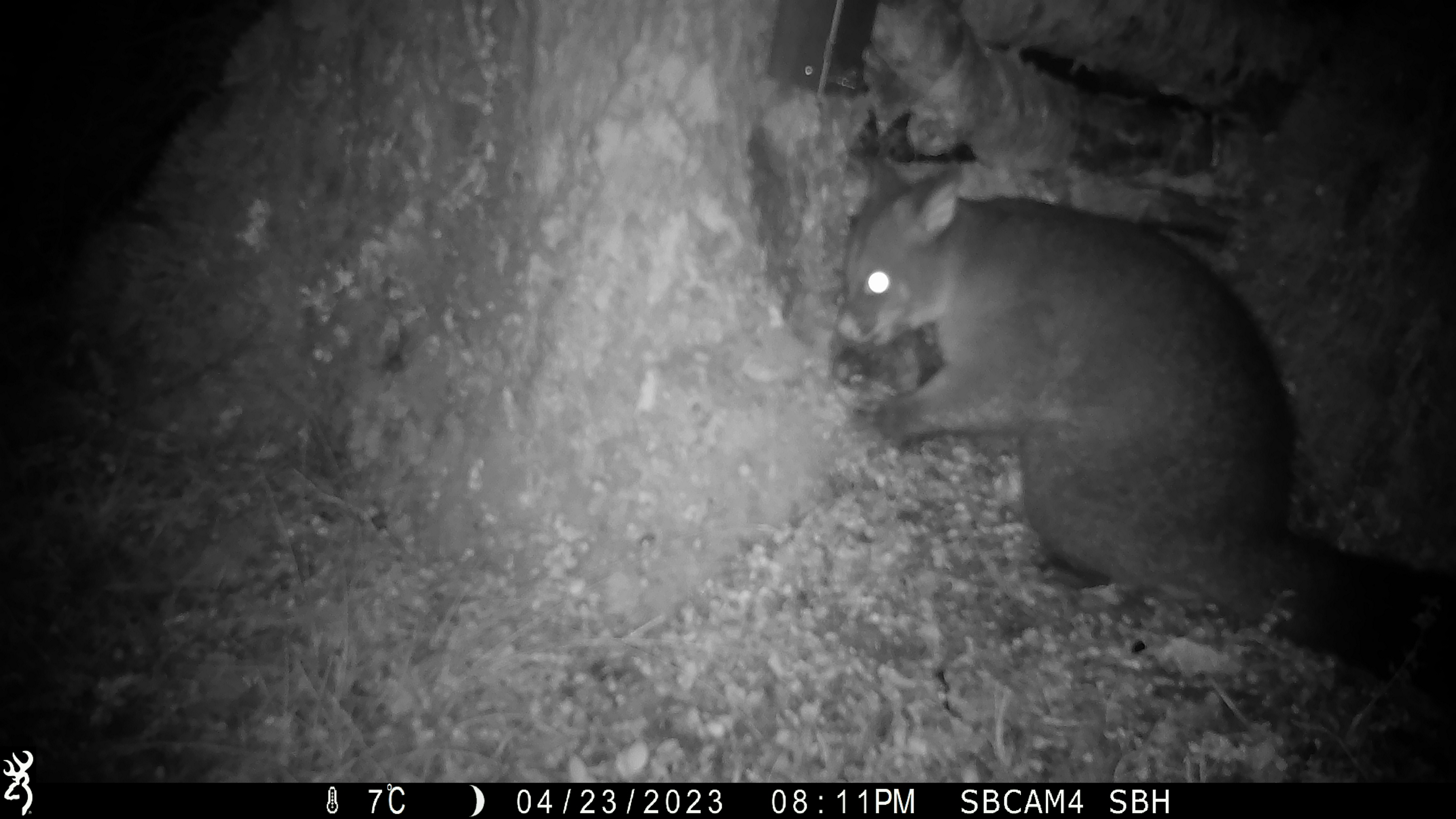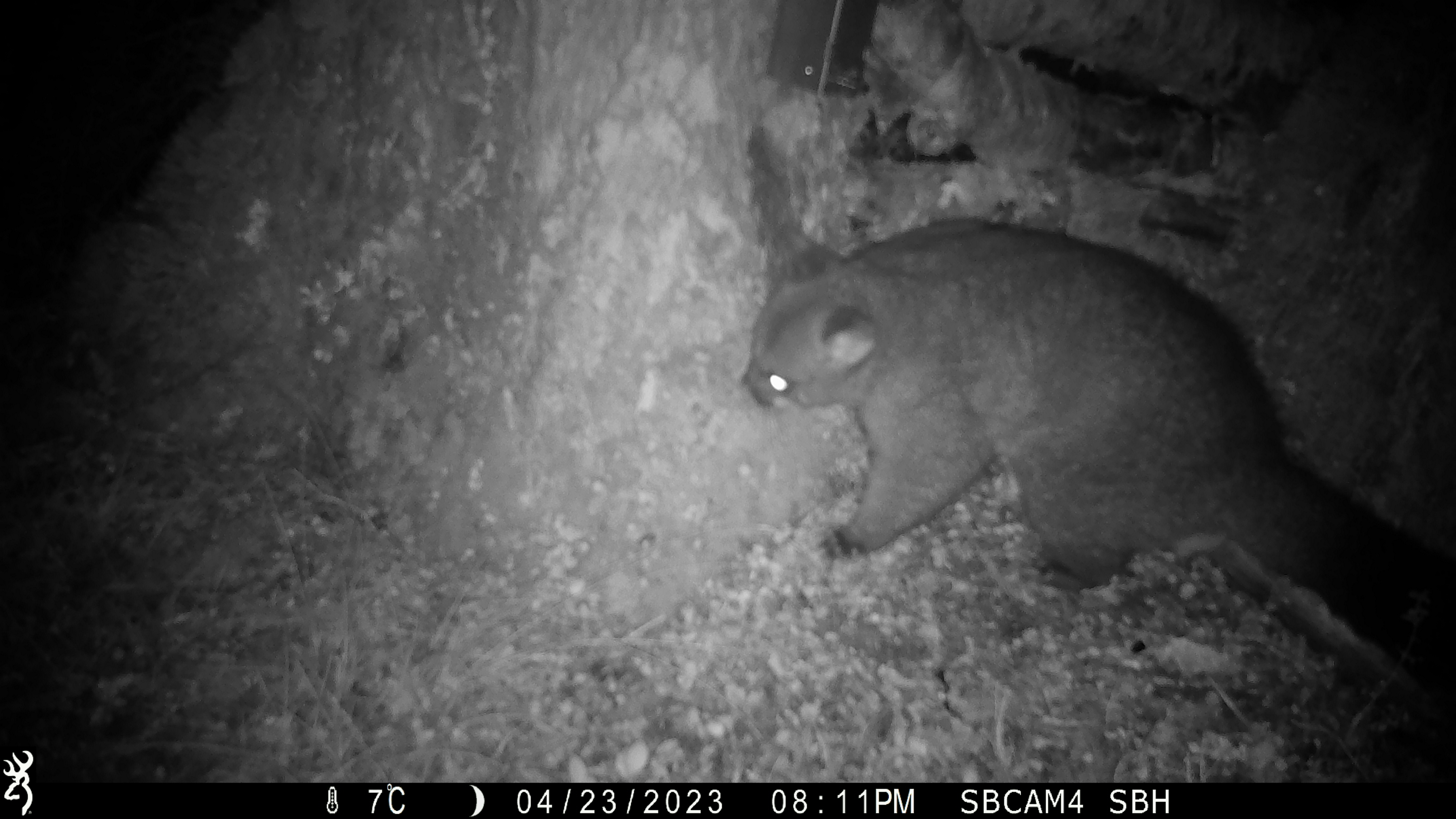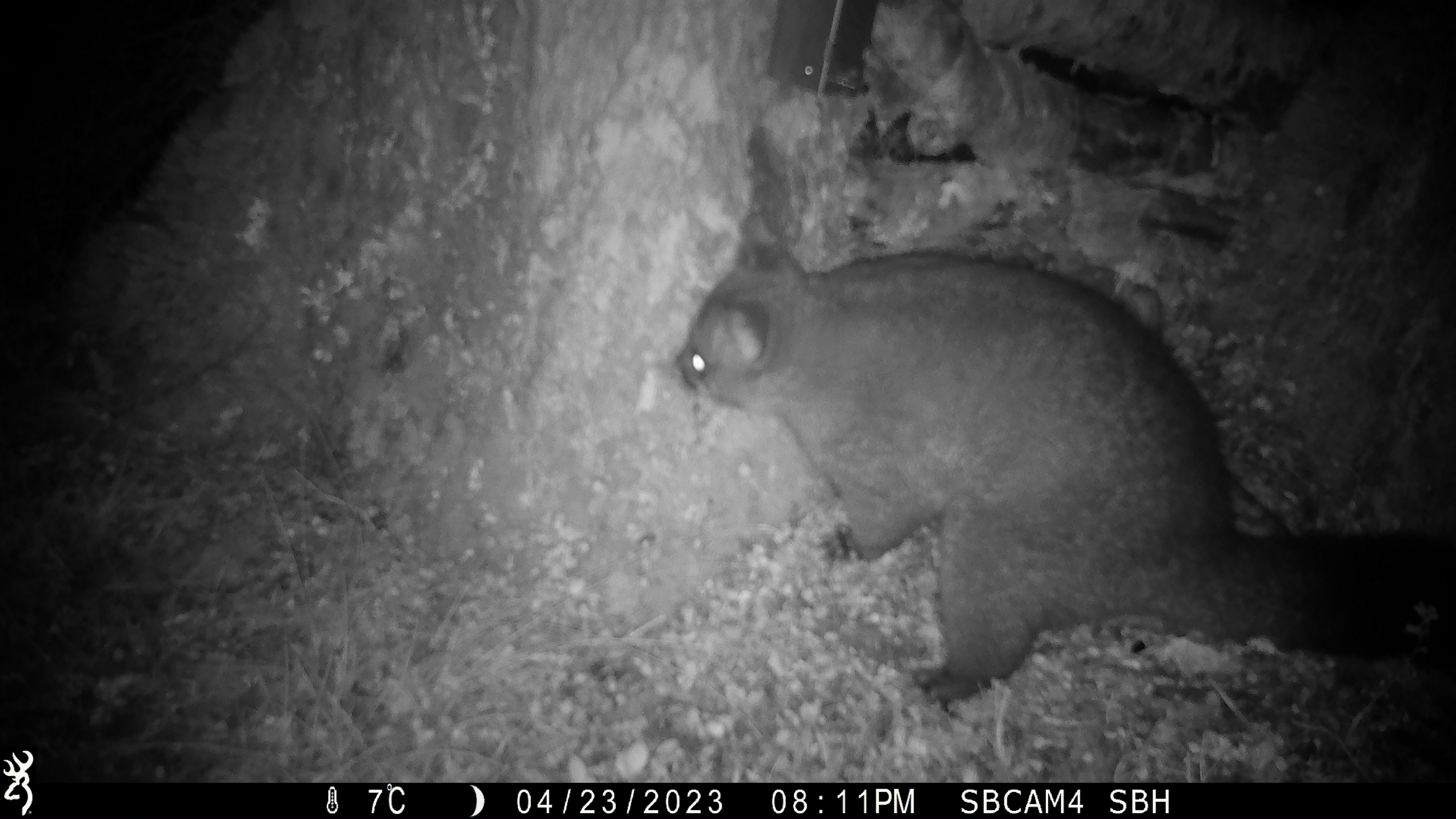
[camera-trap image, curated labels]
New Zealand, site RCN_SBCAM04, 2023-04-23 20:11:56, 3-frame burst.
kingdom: Animalia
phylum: Chordata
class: Mammalia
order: Diprotodontia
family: Phalangeridae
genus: Trichosurus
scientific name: Trichosurus vulpecula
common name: common brushtail possum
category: possum